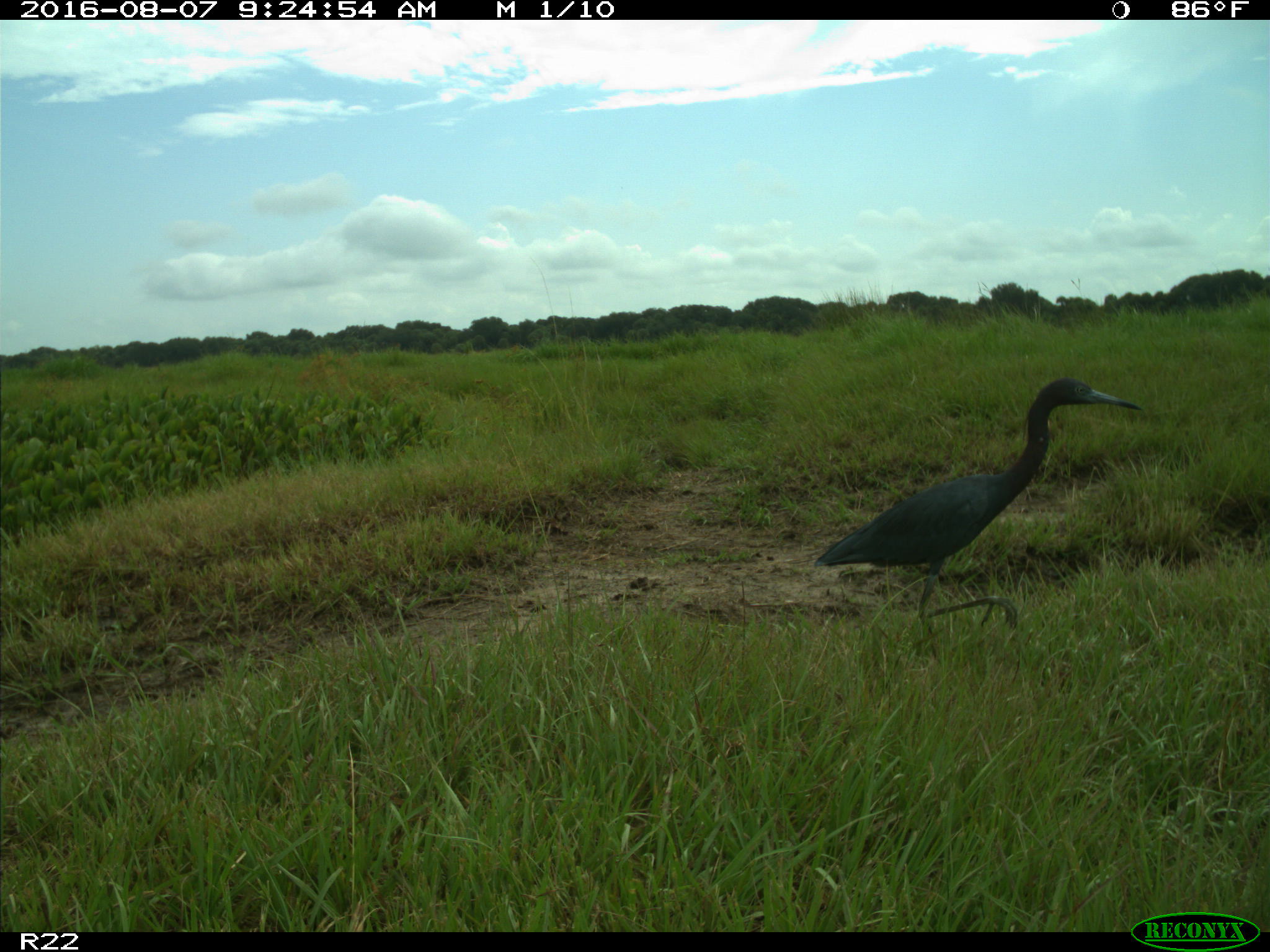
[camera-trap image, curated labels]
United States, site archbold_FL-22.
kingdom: Animalia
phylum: Chordata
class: Aves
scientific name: Aves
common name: birds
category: unidentified bird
Unidentified bird (birds) (Aves).